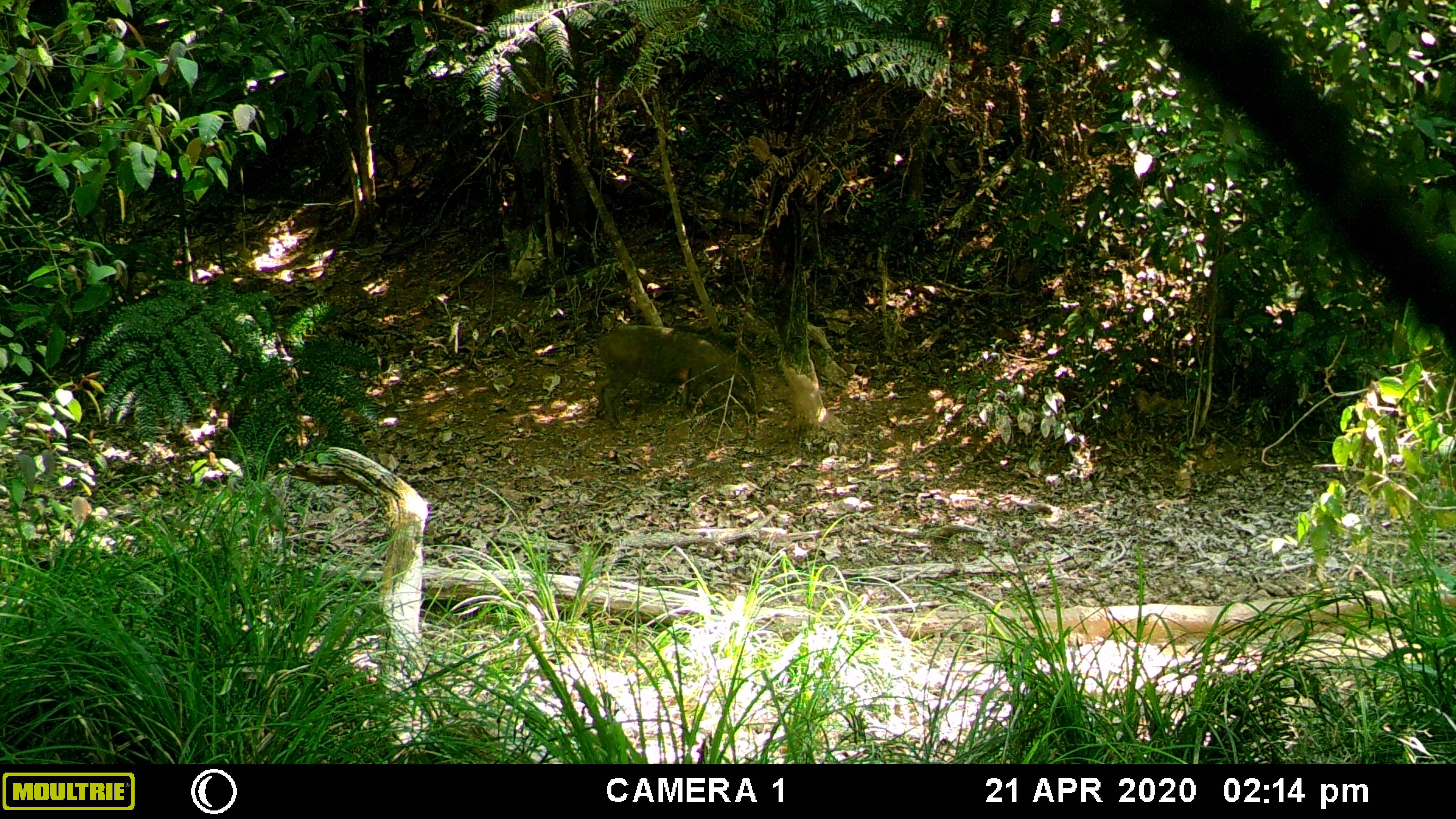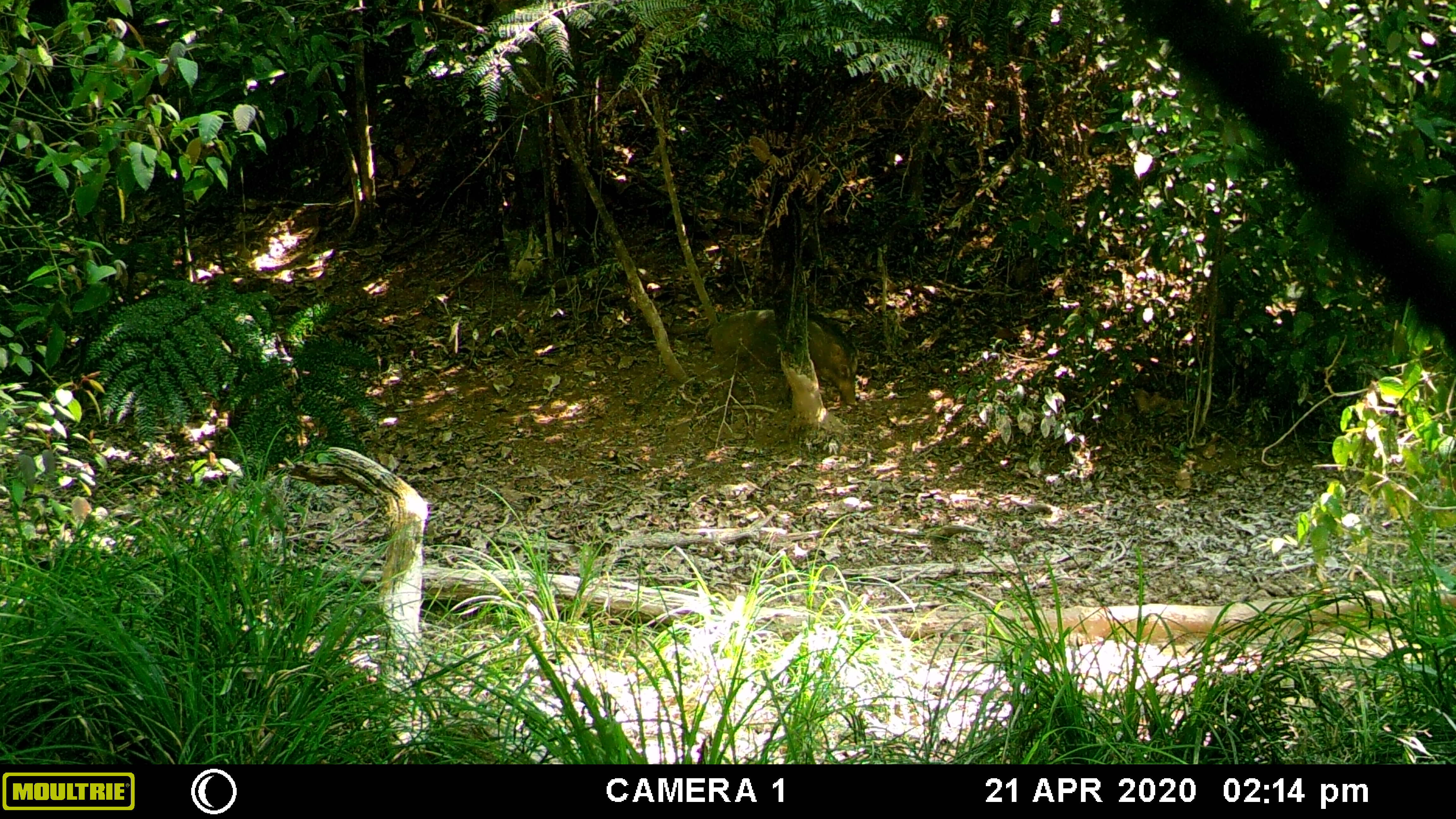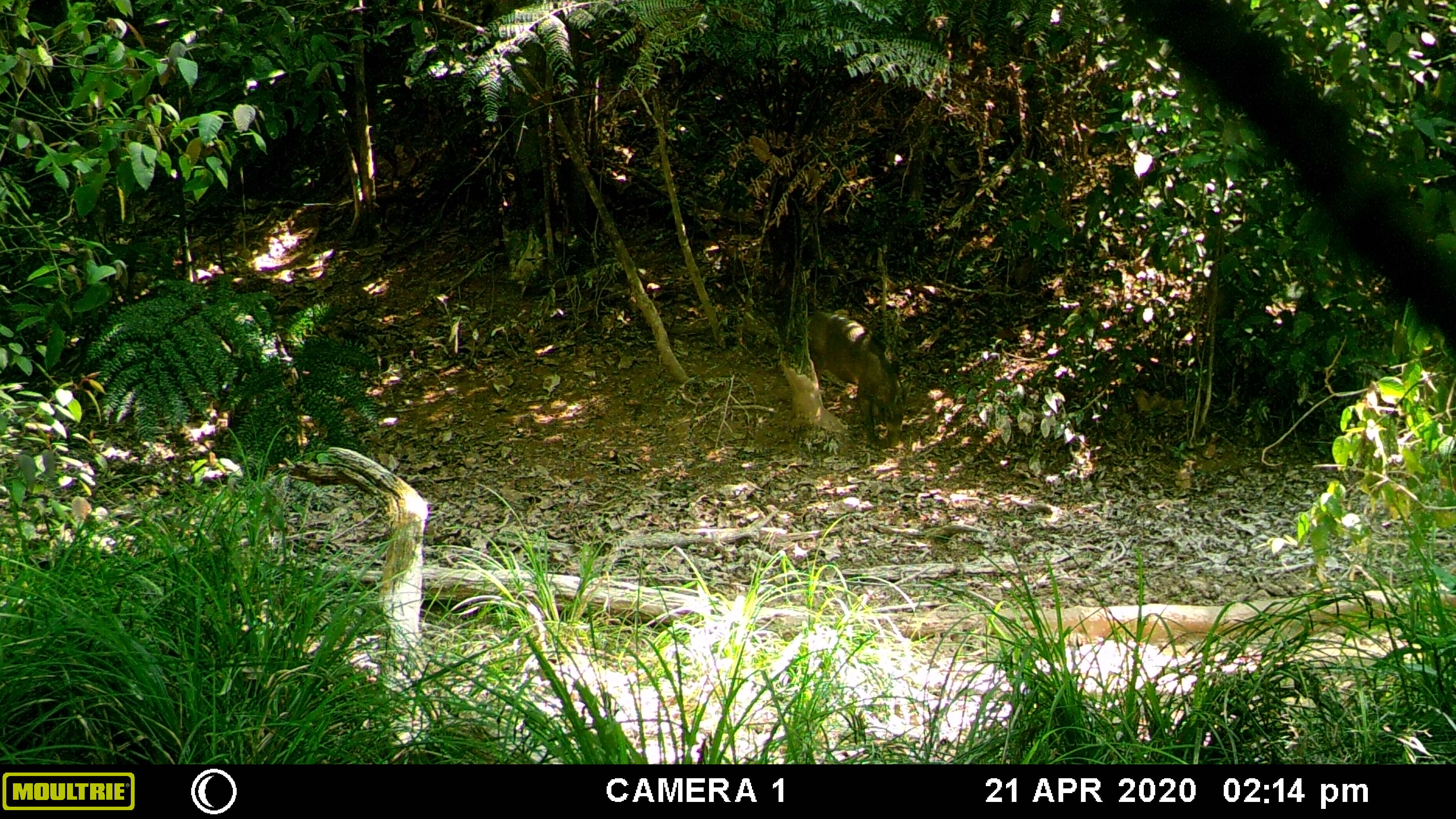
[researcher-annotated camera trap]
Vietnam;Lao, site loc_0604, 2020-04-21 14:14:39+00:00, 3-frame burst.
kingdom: Animalia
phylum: Chordata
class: Mammalia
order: Artiodactyla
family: Suidae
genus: Sus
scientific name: Sus scrofa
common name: eurasian wild pig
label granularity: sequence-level